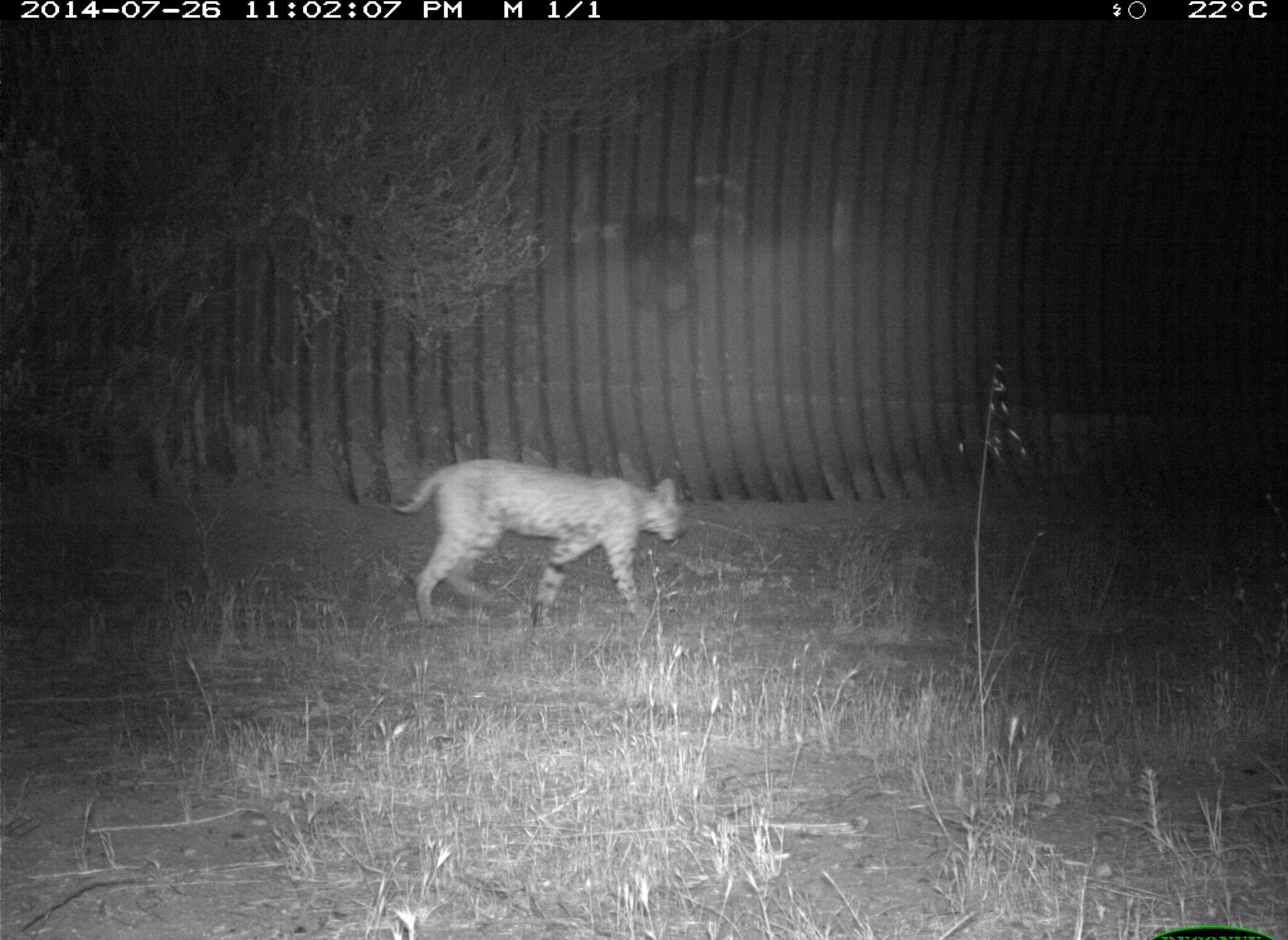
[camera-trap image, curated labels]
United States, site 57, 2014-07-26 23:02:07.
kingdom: Animalia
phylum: Chordata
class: Mammalia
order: Carnivora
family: Felidae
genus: Lynx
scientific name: Lynx rufus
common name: bobcat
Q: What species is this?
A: Bobcat (Lynx rufus).